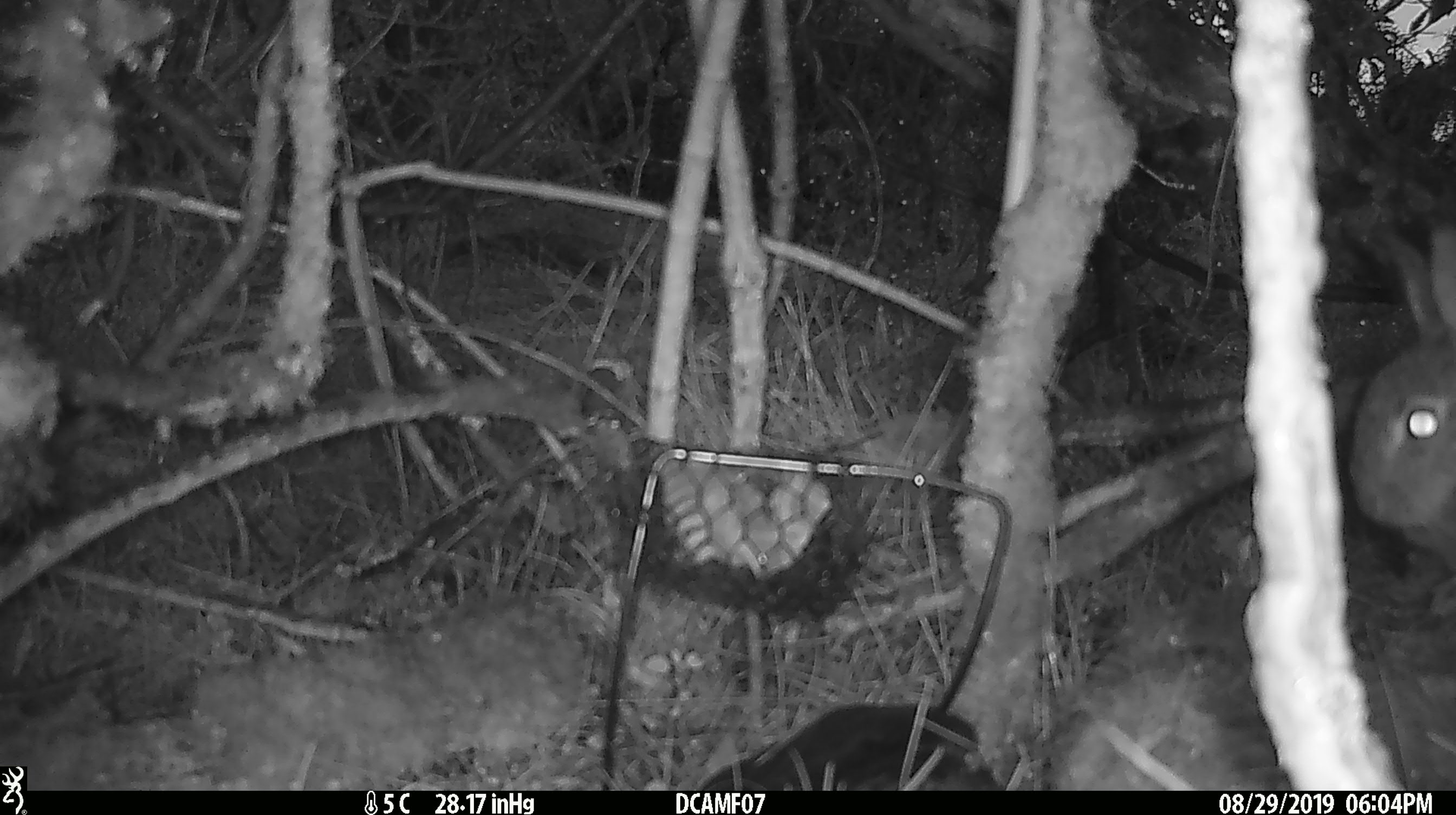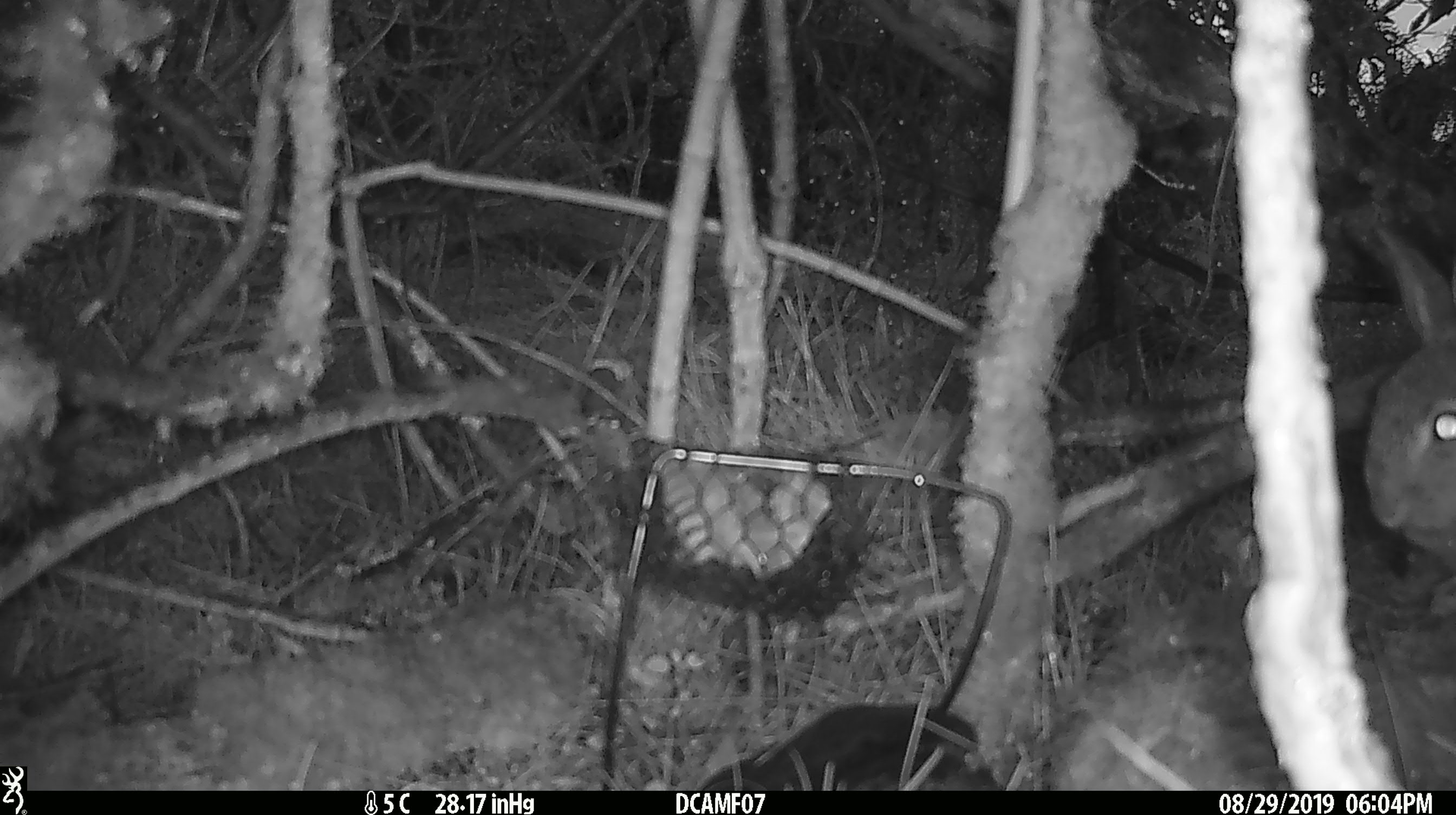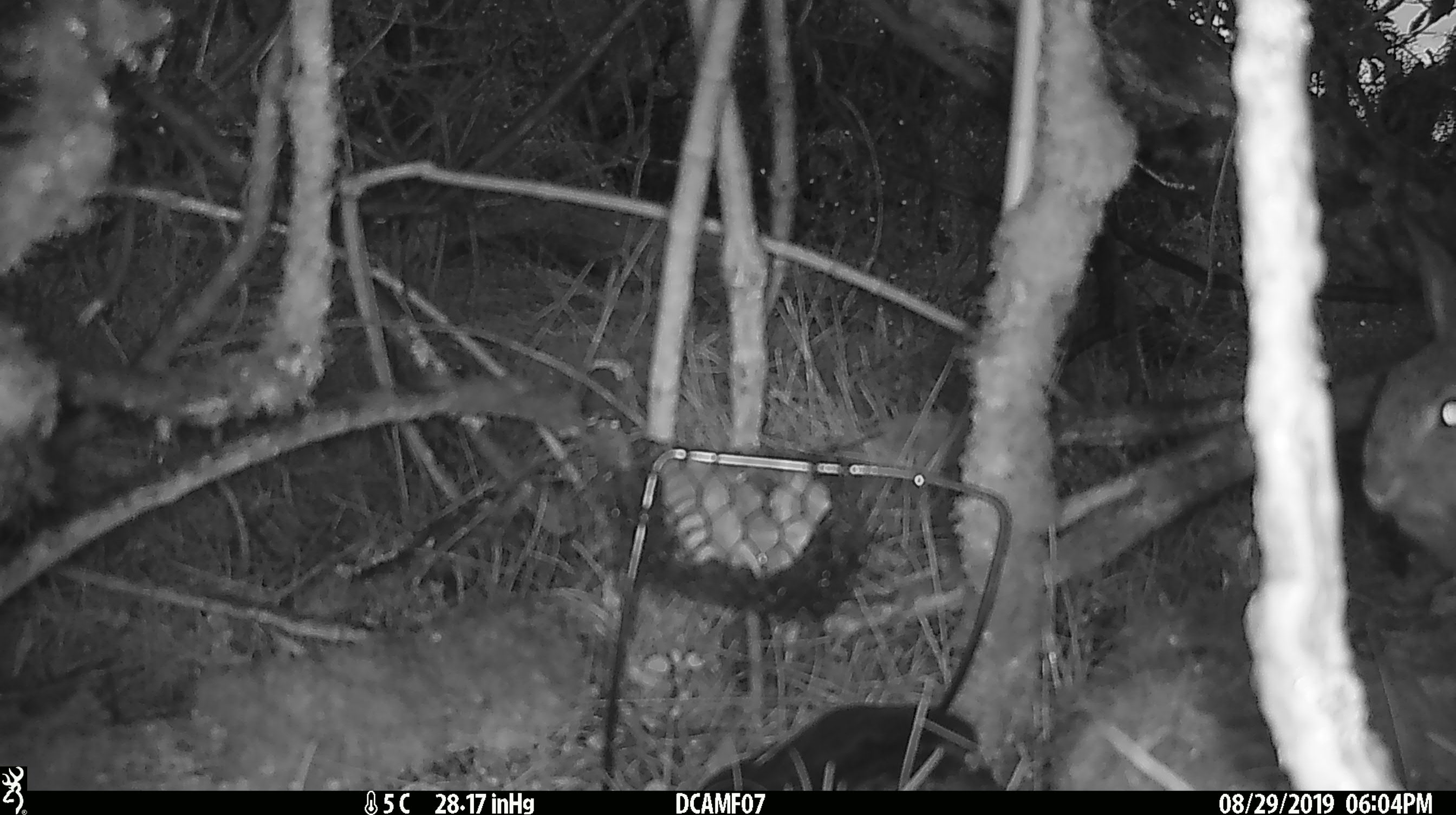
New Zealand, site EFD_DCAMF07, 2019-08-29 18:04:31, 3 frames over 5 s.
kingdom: Animalia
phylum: Chordata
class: Mammalia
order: Lagomorpha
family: Leporidae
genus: Oryctolagus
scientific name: Oryctolagus cuniculus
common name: european rabbit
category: rabbit